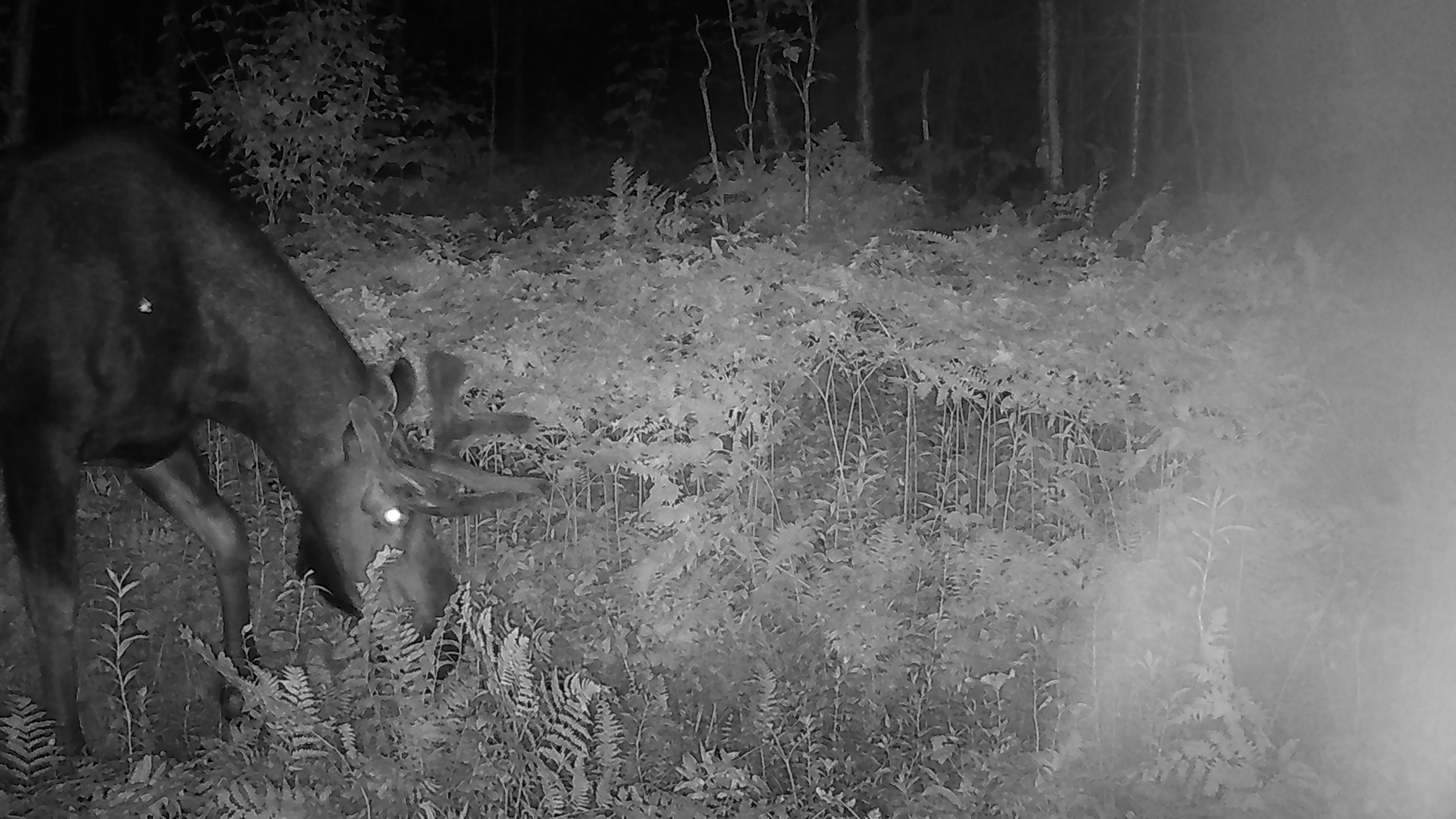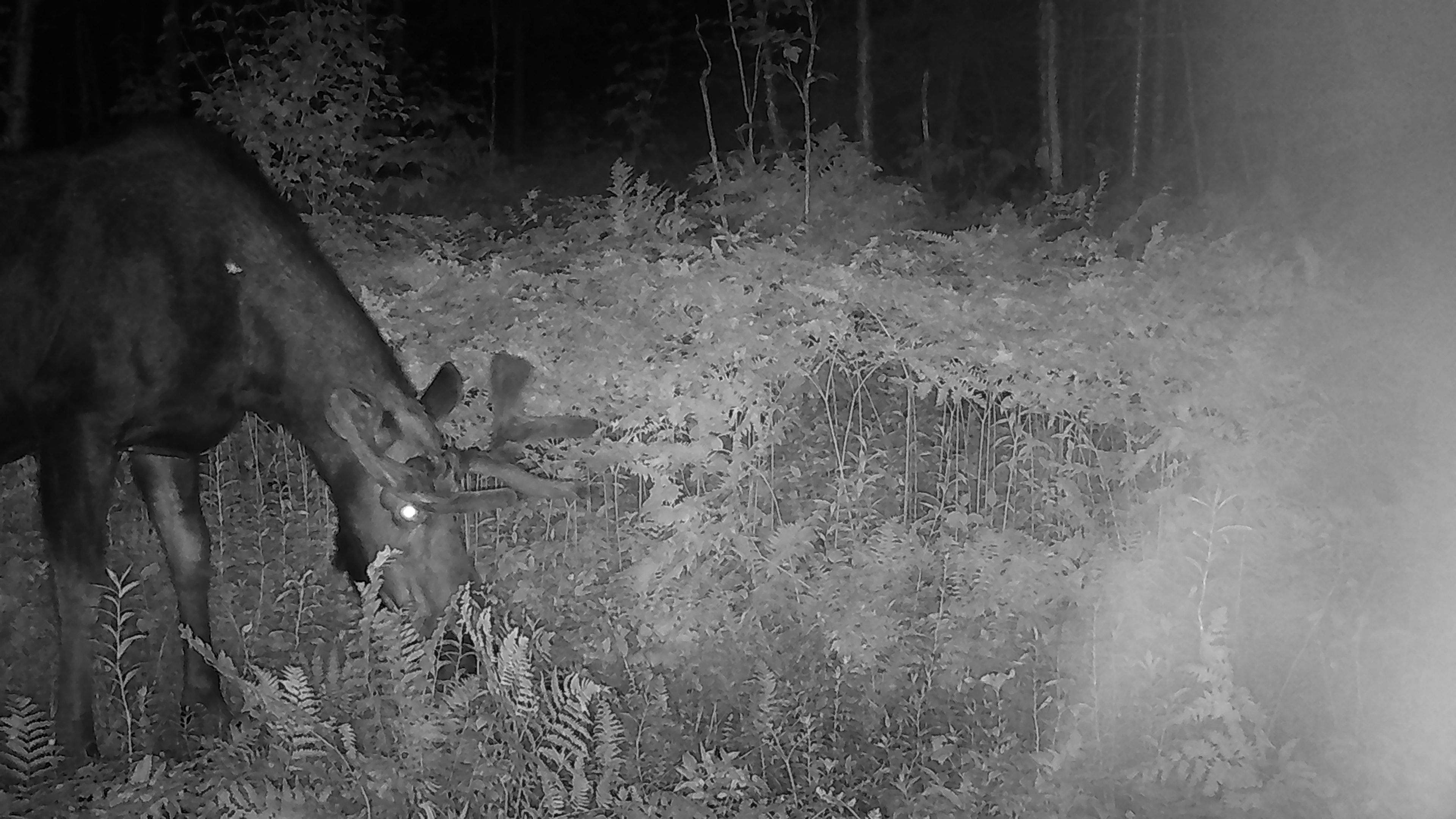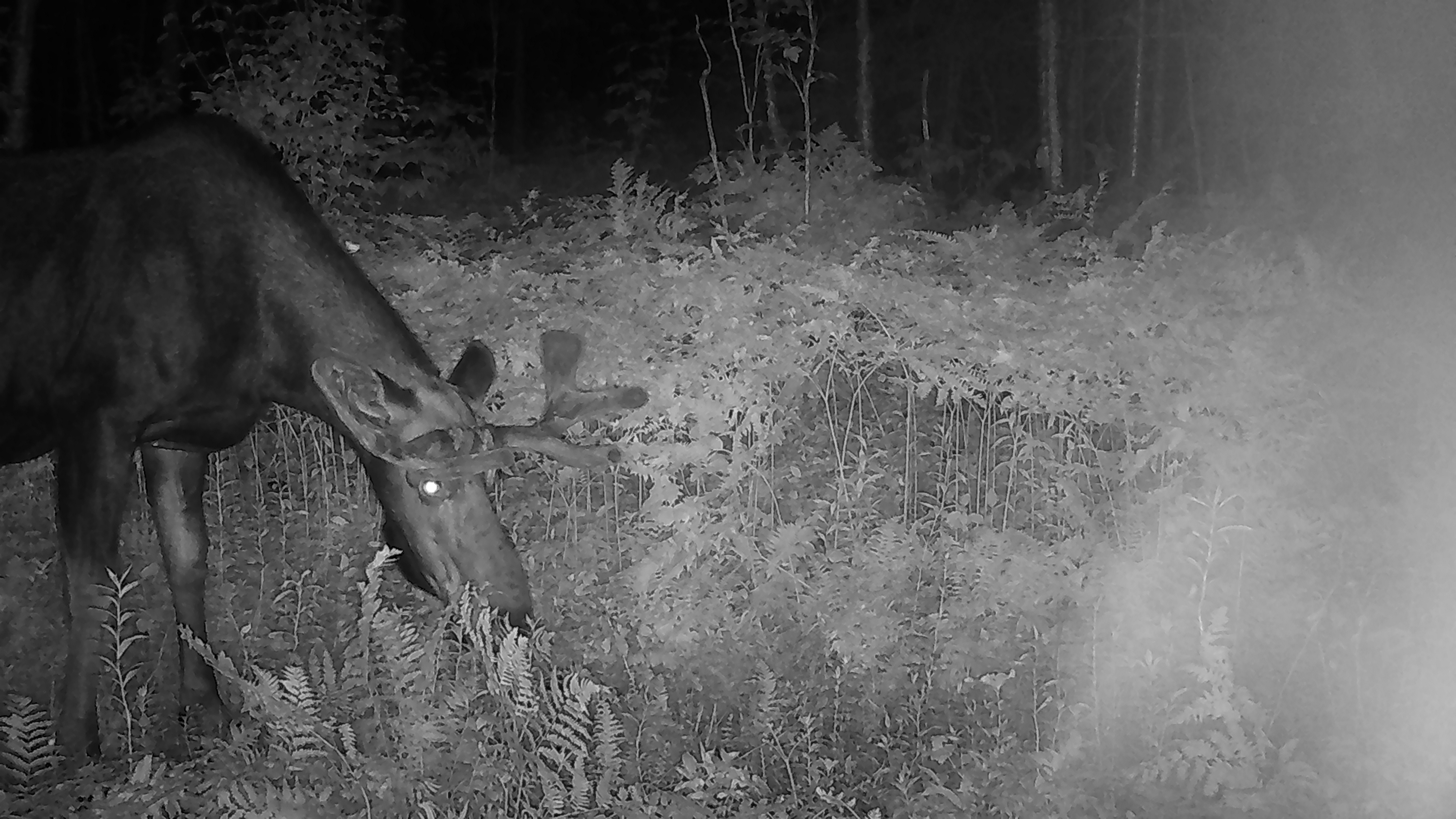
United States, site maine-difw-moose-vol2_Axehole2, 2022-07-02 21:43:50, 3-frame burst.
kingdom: Animalia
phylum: Chordata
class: Mammalia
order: Artiodactyla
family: Cervidae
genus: Alces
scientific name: Alces alces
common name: moose